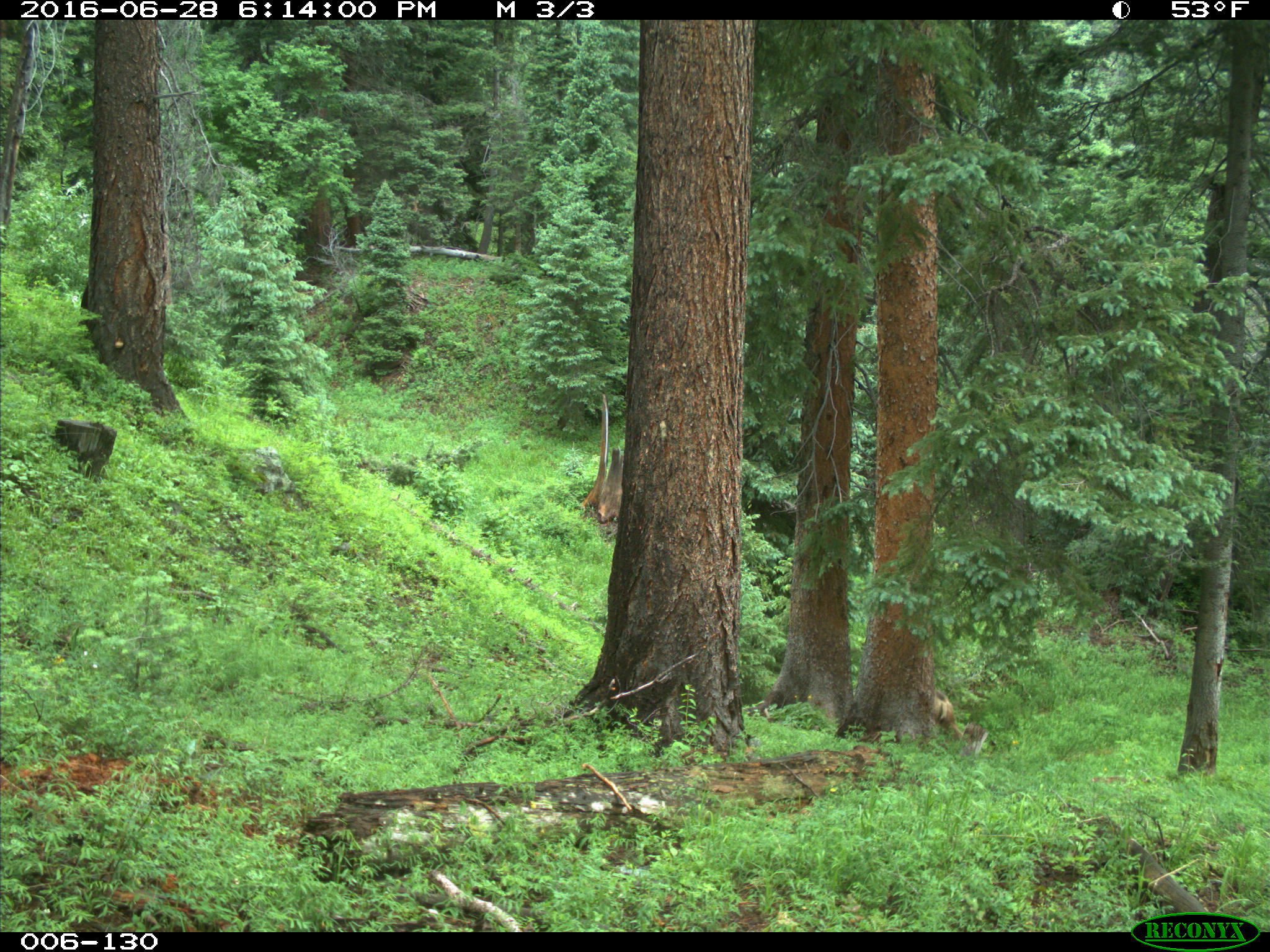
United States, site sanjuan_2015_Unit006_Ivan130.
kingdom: Animalia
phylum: Chordata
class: Mammalia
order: Artiodactyla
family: Cervidae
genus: Odocoileus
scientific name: Odocoileus hemionus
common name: mule deer